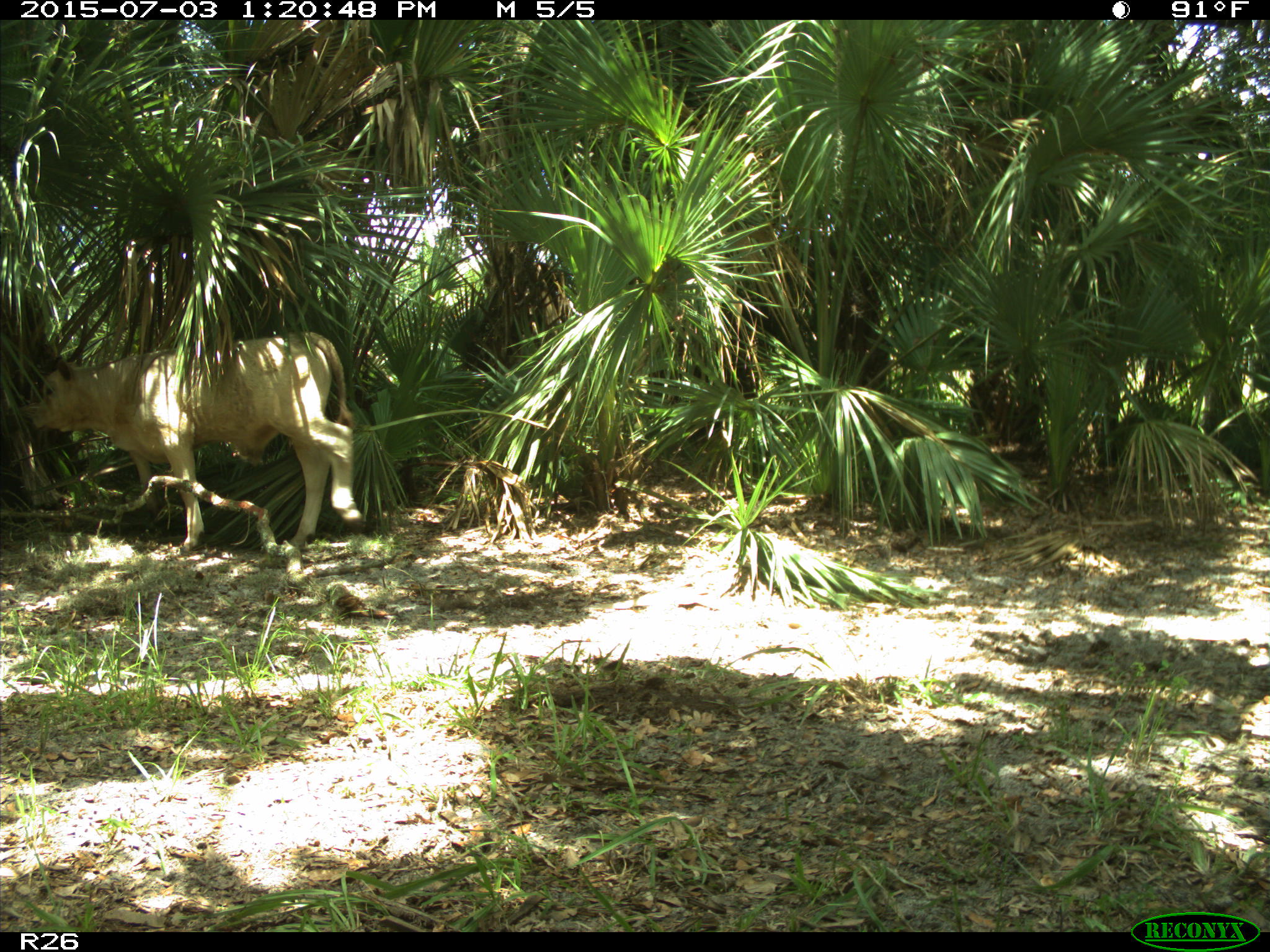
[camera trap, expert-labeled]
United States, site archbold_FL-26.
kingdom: Animalia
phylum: Chordata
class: Mammalia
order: Artiodactyla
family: Bovidae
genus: Bos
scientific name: Bos taurus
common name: domestic cow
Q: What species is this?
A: Bos taurus (domestic cow).